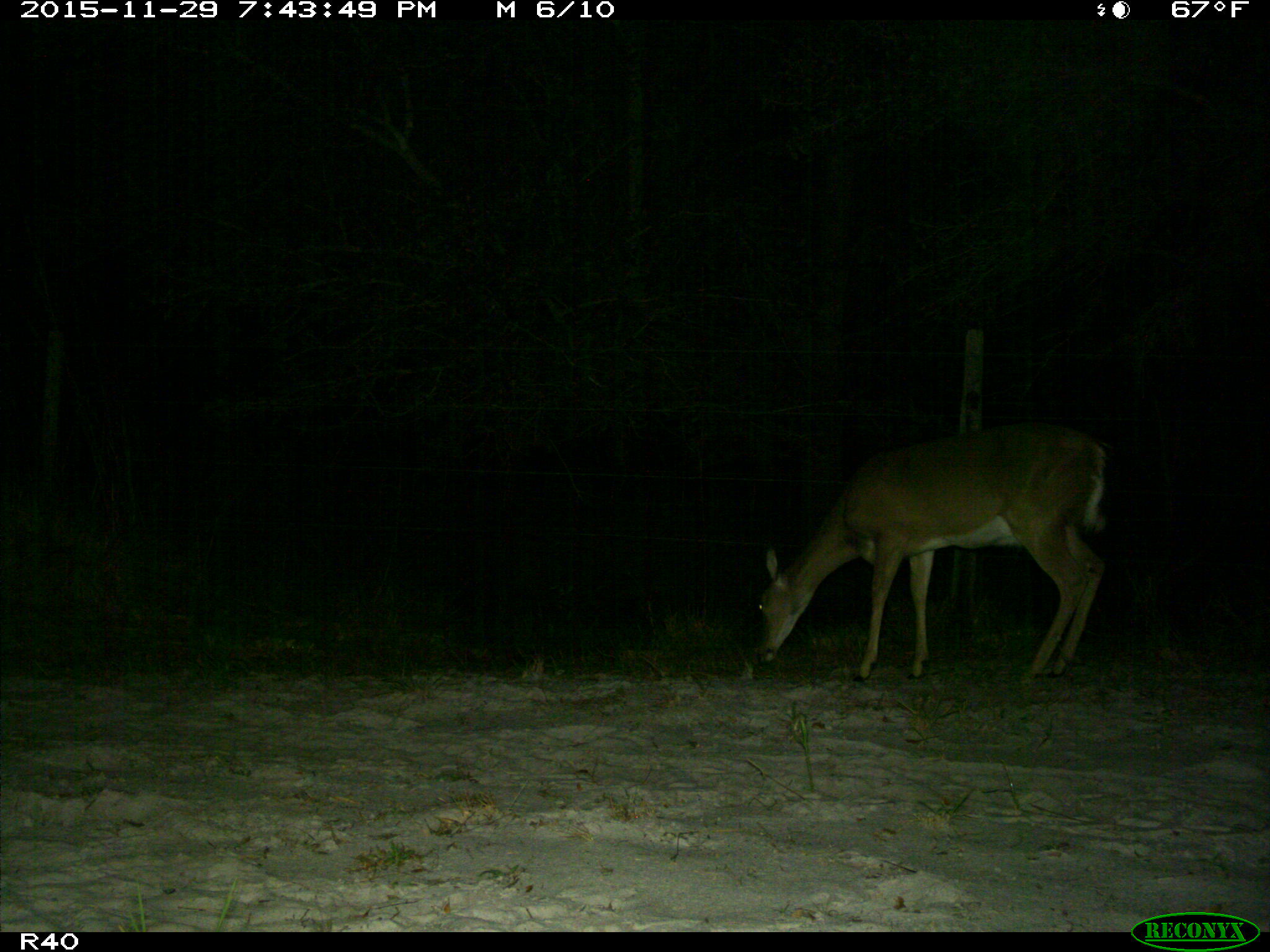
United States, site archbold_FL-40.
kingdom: Animalia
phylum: Chordata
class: Mammalia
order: Artiodactyla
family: Cervidae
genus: Odocoileus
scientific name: Odocoileus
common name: deer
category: unidentified deer